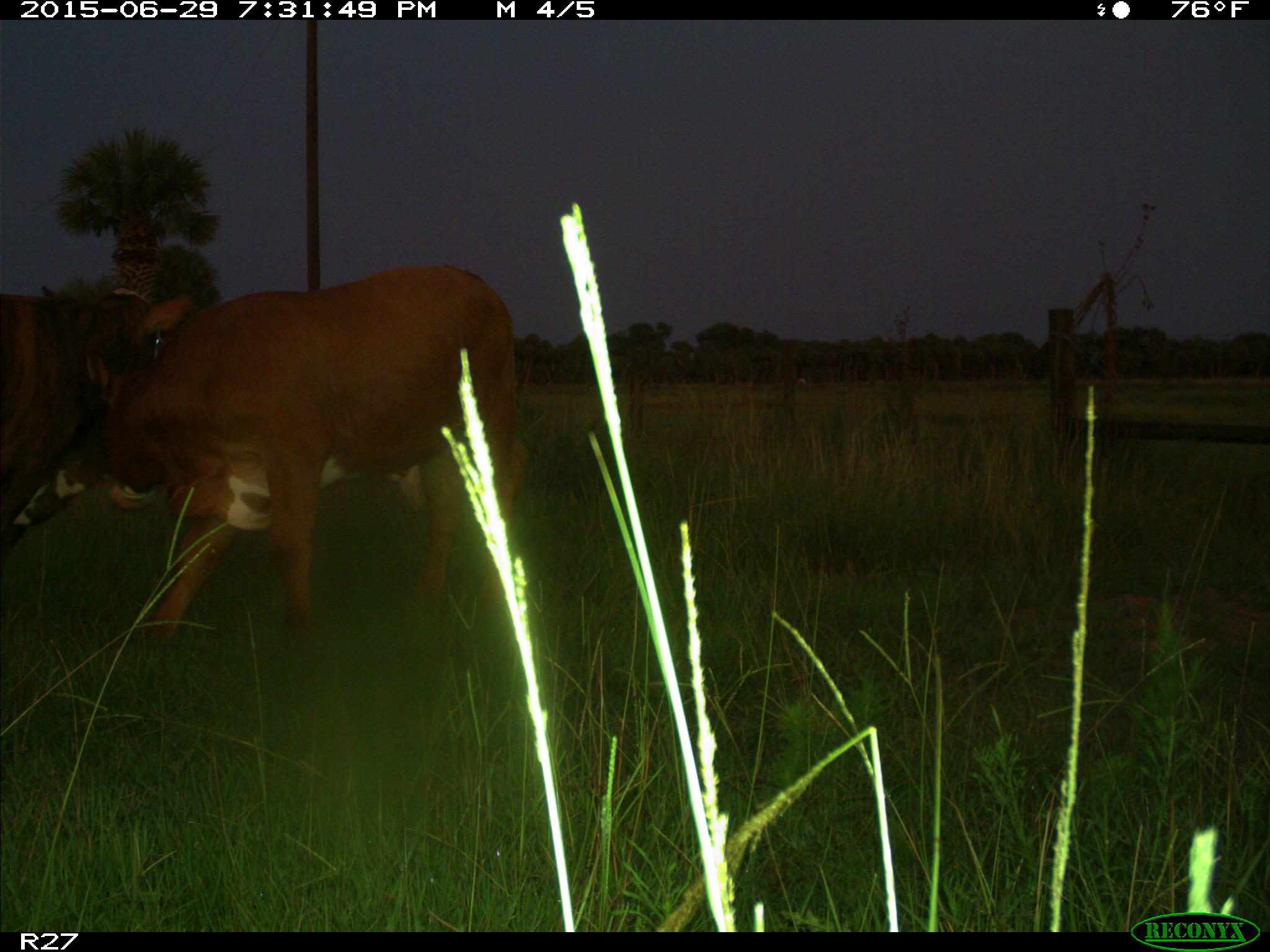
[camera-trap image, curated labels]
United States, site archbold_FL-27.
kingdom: Animalia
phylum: Chordata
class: Mammalia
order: Artiodactyla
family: Bovidae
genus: Bos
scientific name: Bos taurus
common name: domestic cow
Bos taurus (domestic cow).